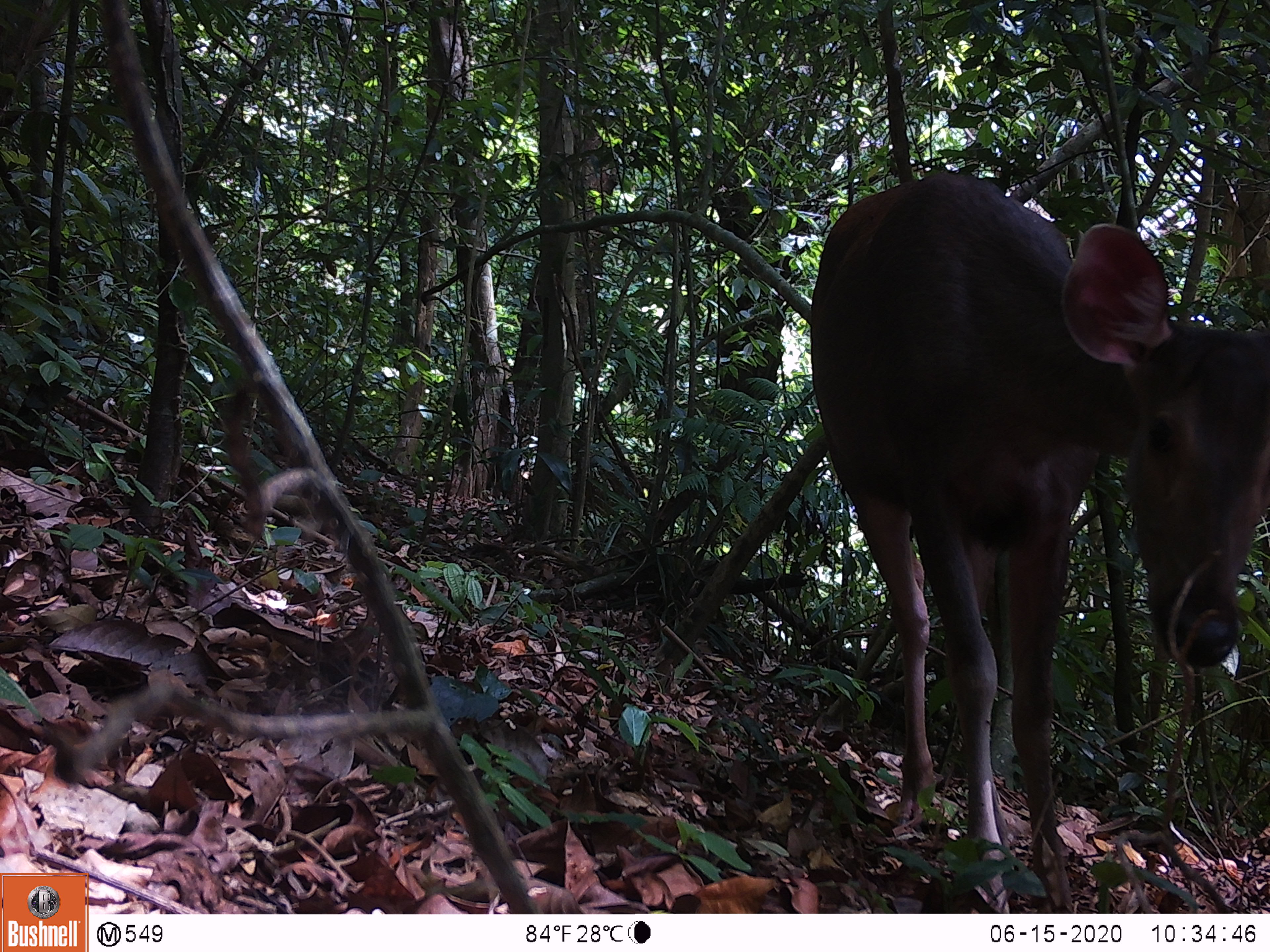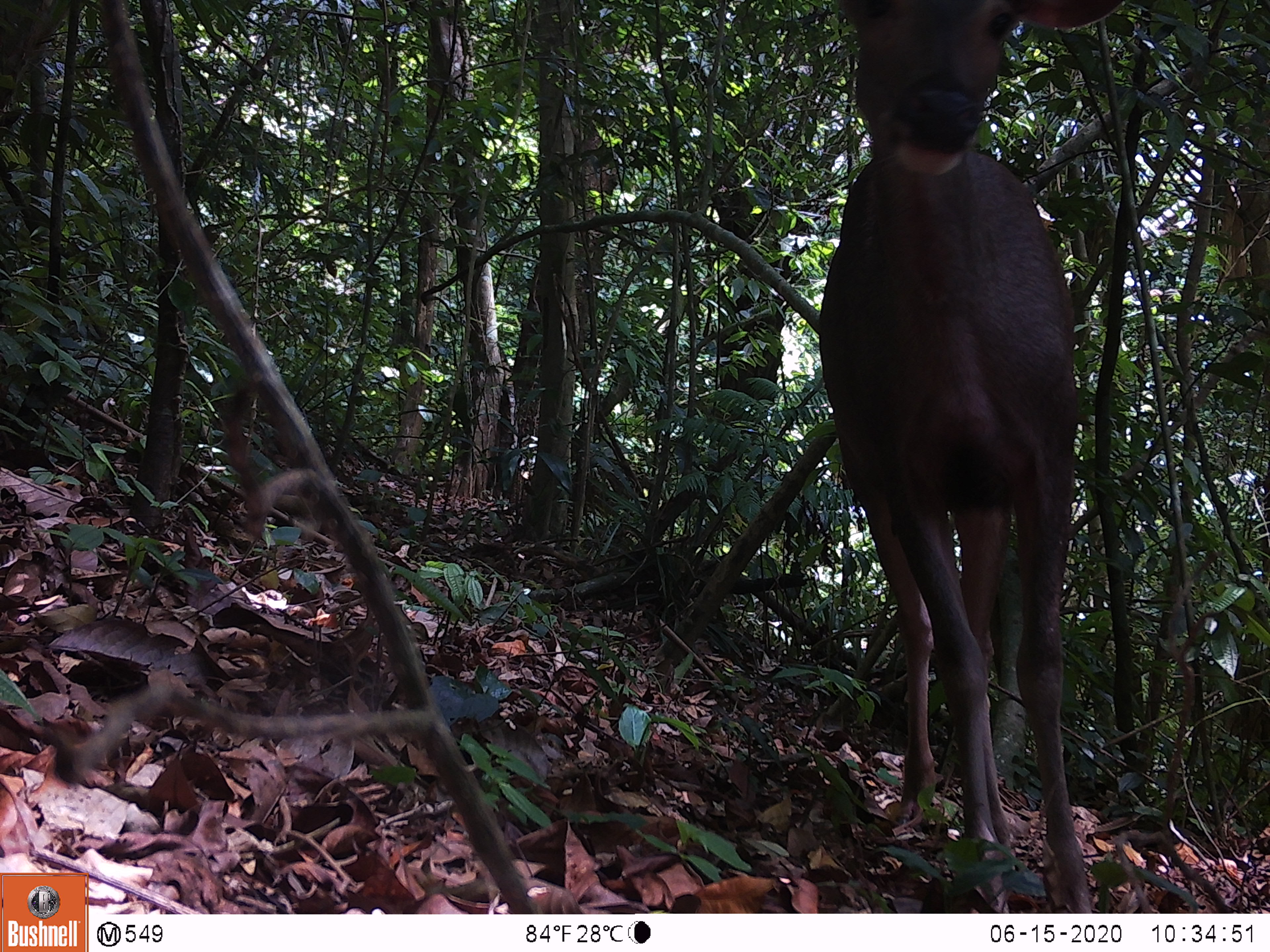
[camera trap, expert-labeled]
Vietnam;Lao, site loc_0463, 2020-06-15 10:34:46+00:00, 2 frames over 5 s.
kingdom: Animalia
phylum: Chordata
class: Mammalia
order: Artiodactyla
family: Cervidae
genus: Rusa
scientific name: Rusa unicolor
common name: sambar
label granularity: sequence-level